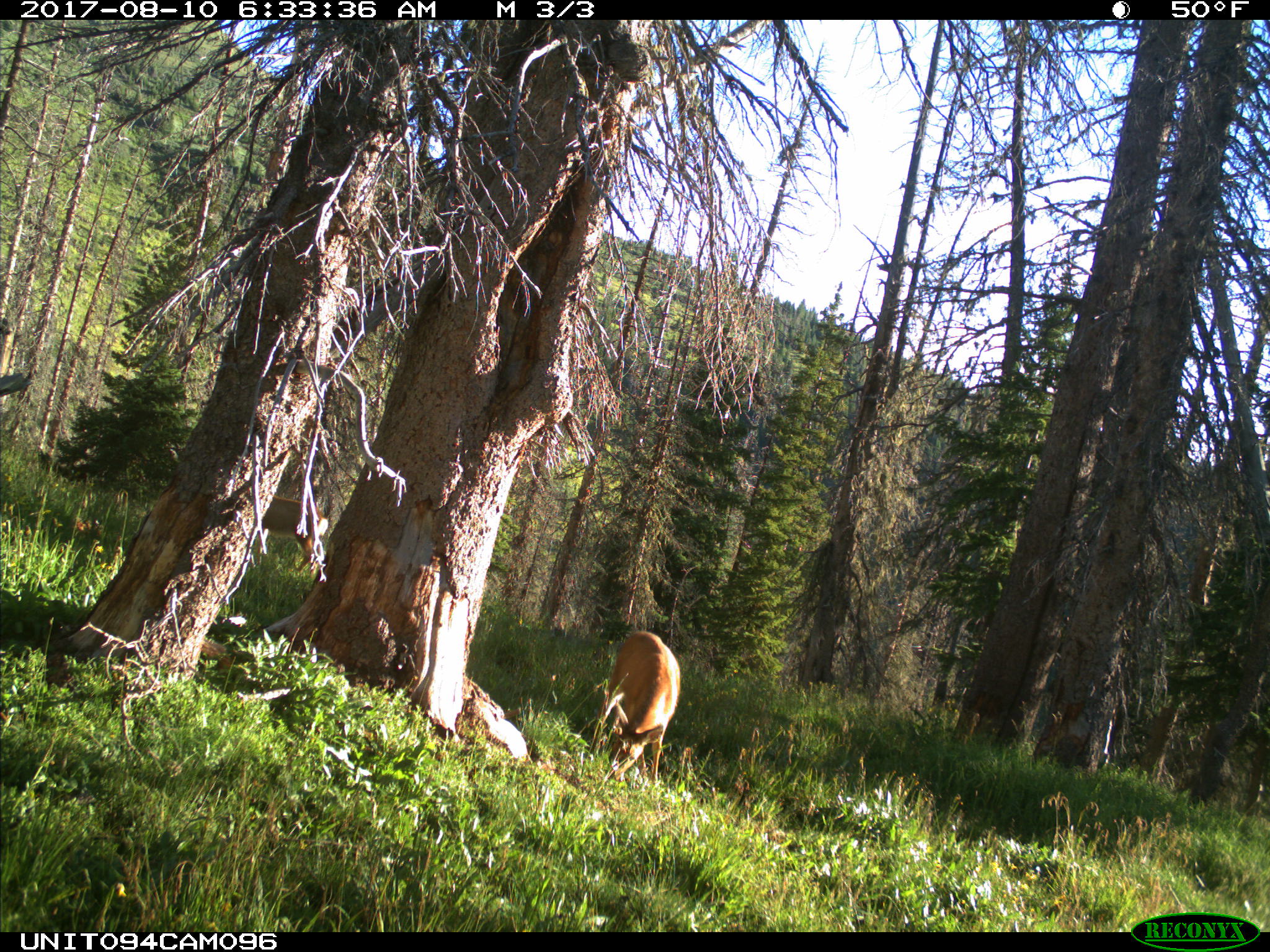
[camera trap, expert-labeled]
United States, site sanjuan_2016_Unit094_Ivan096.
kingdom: Animalia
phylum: Chordata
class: Mammalia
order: Artiodactyla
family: Cervidae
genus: Odocoileus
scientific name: Odocoileus hemionus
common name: mule deer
Odocoileus hemionus (mule deer).